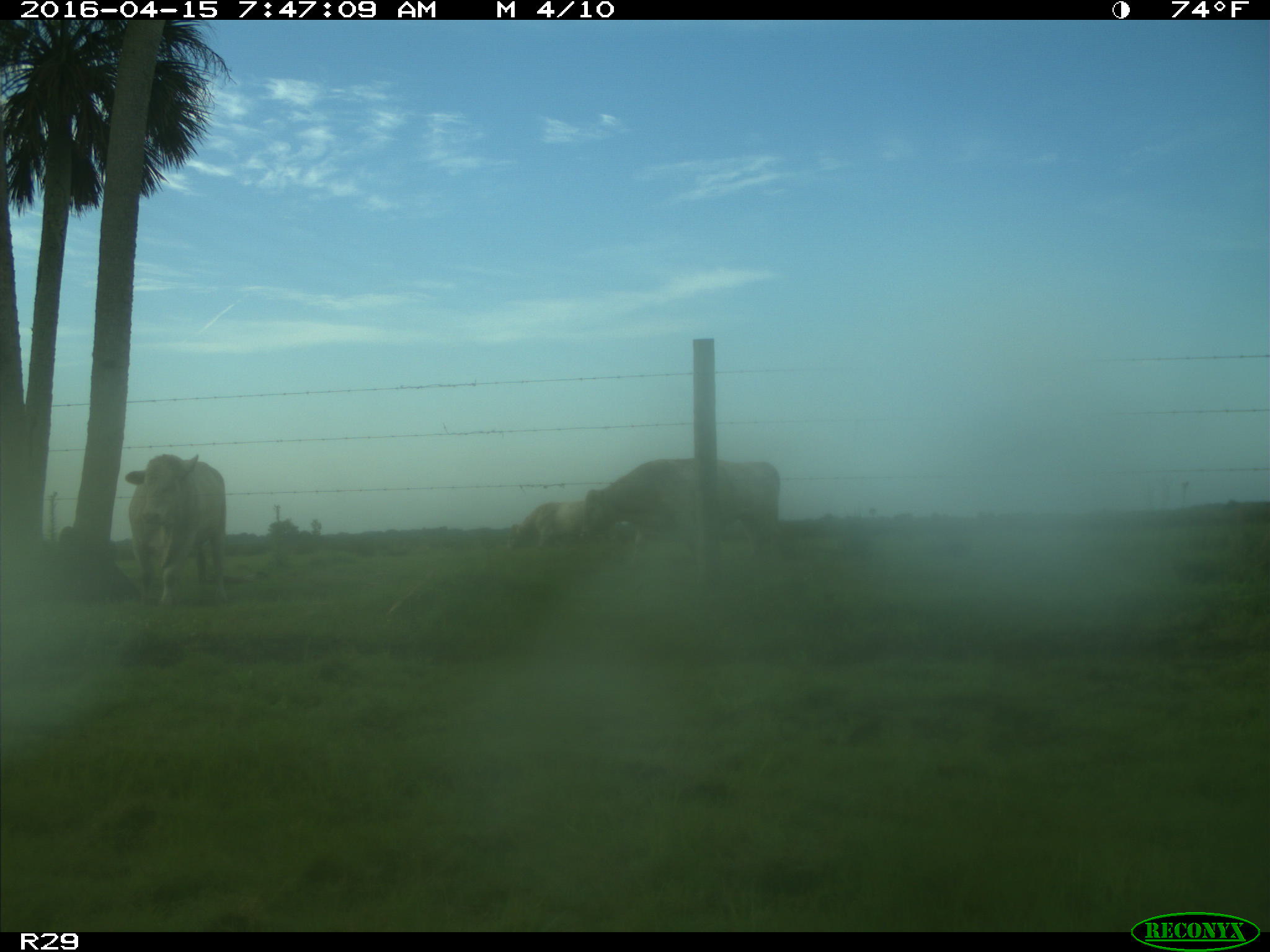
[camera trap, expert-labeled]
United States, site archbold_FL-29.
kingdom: Animalia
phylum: Chordata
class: Mammalia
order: Artiodactyla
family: Bovidae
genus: Bos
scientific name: Bos taurus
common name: domestic cow